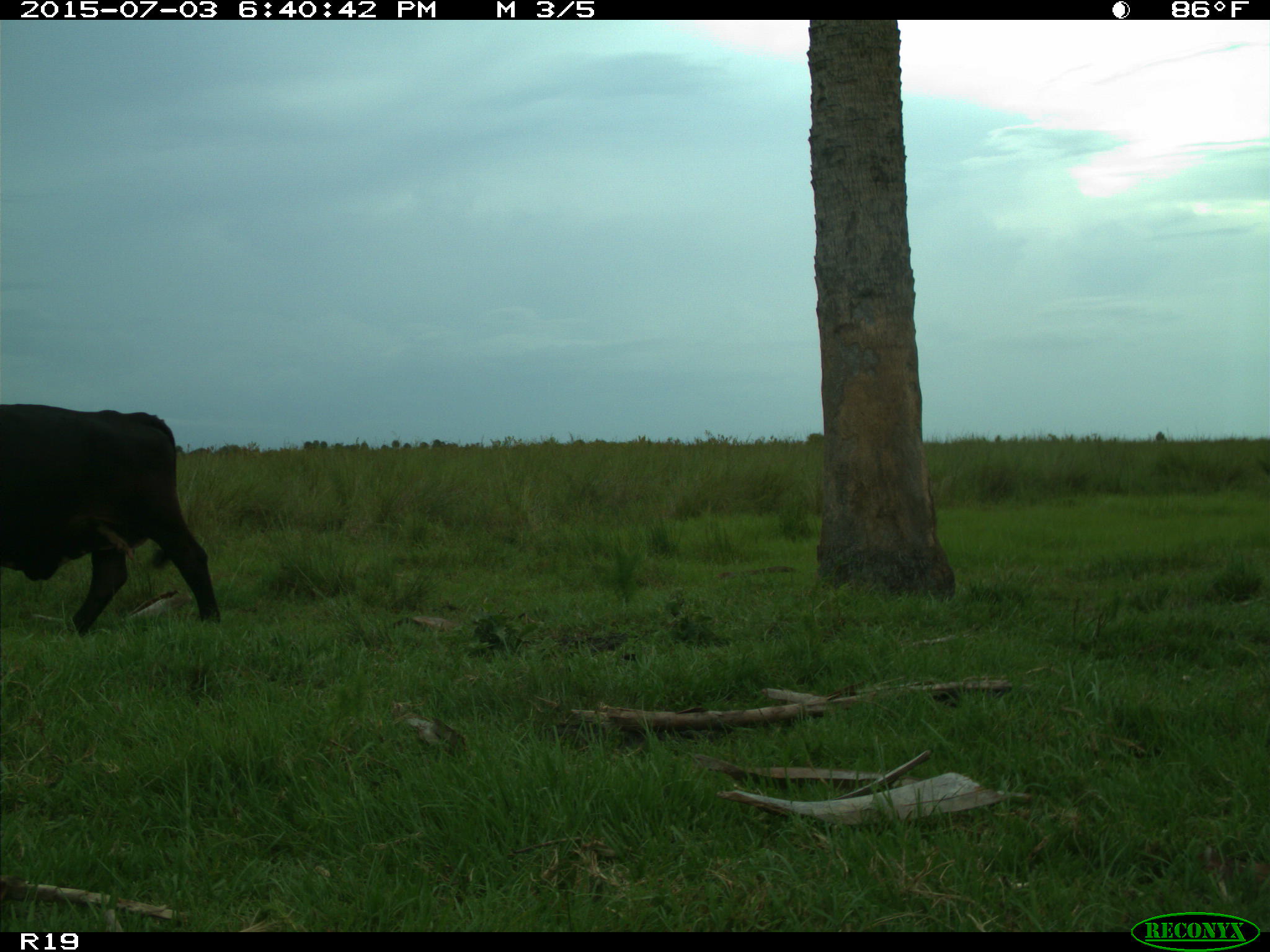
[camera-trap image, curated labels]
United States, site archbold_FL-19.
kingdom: Animalia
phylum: Chordata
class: Mammalia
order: Artiodactyla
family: Bovidae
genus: Bos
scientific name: Bos taurus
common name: domestic cow